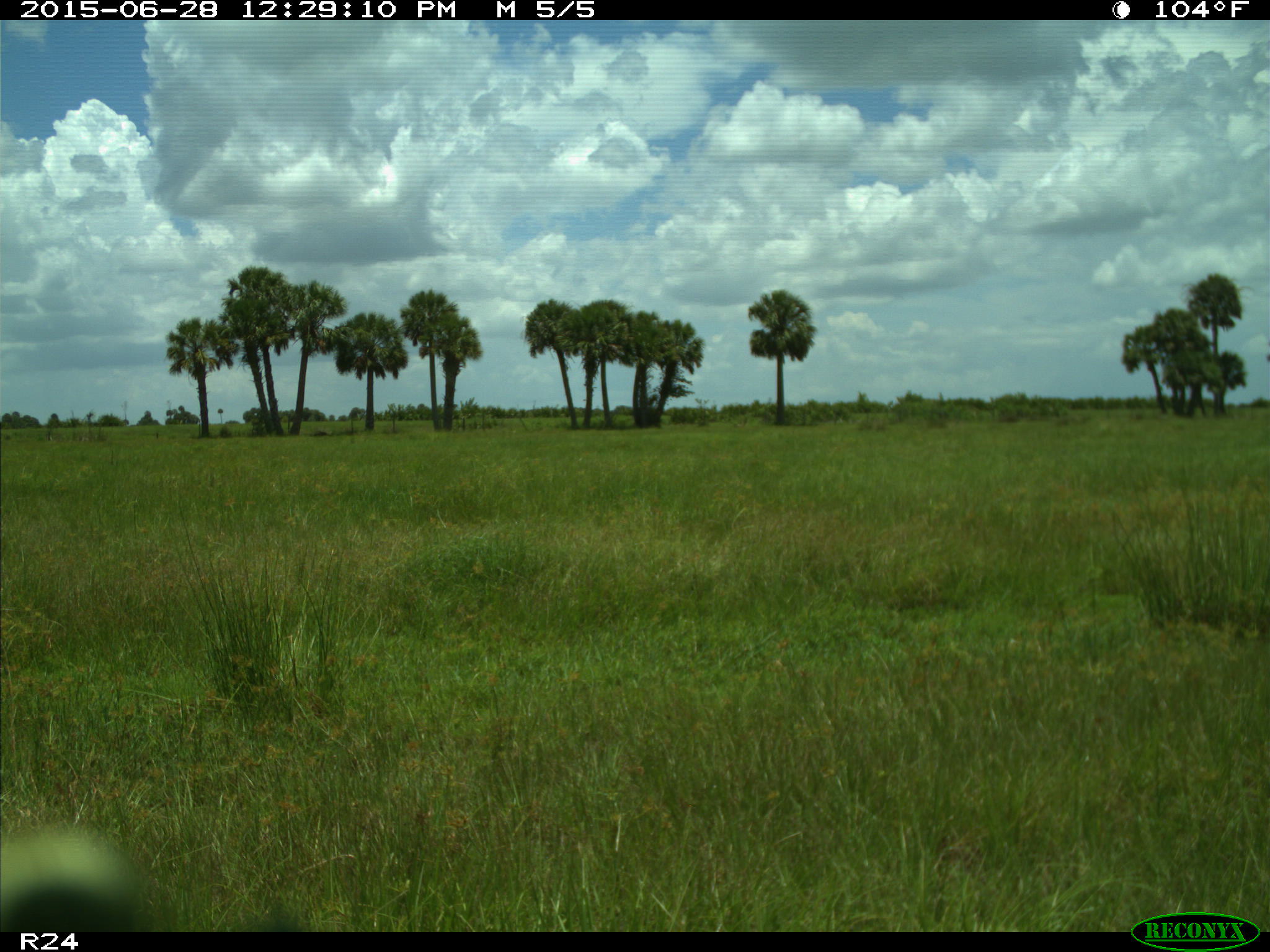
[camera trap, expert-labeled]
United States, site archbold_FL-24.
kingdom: Animalia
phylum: Chordata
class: Mammalia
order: Artiodactyla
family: Bovidae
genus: Bos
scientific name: Bos taurus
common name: domestic cow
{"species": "Bos taurus (domestic cow)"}